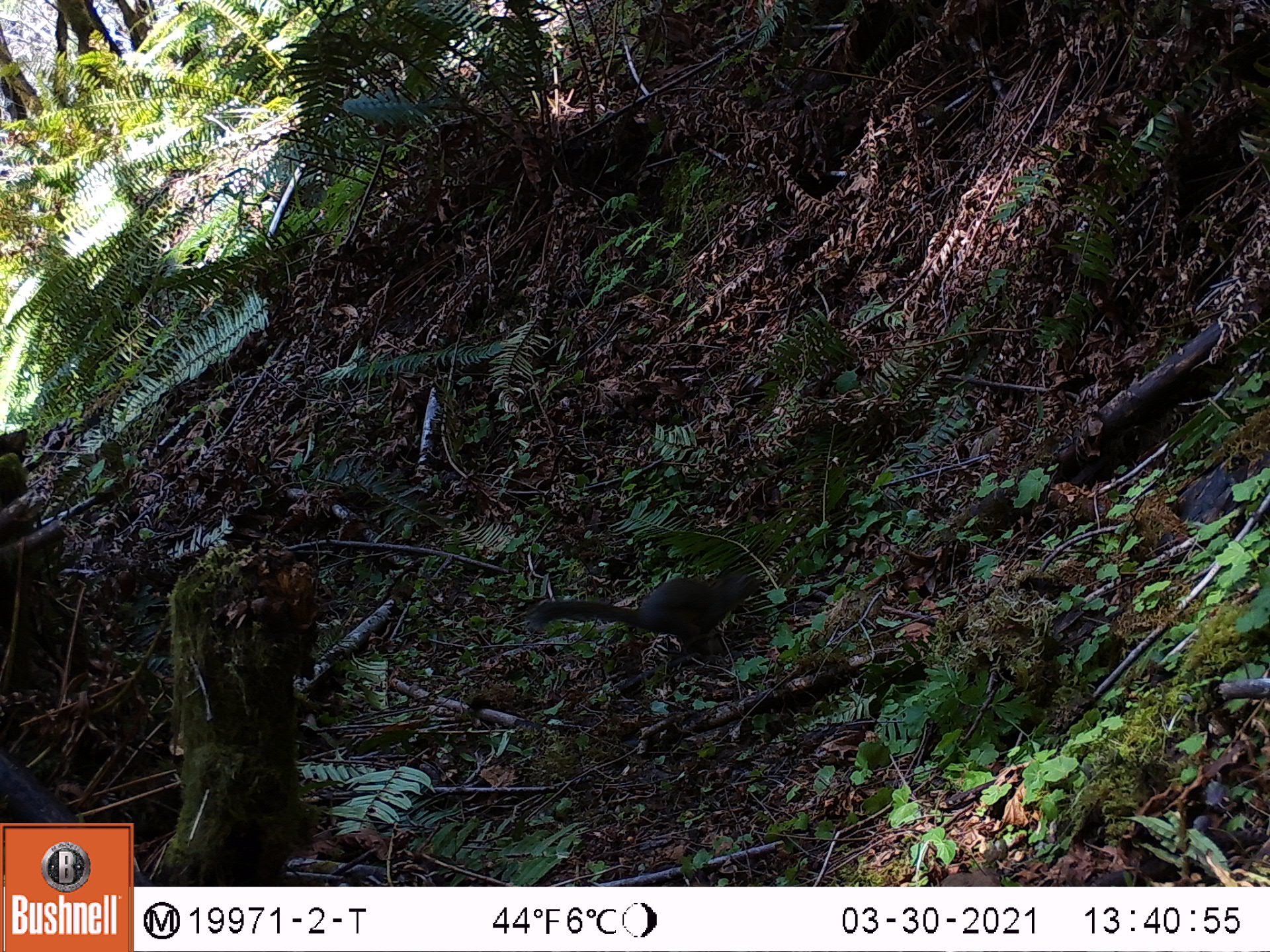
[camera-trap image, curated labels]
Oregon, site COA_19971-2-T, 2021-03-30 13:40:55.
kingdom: Animalia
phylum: Chordata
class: Mammalia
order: Rodentia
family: Sciuridae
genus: Tamiasciurus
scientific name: Tamiasciurus douglasii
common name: douglas squirrel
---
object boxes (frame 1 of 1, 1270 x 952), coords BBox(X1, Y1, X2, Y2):
douglas squirrel: BBox(499, 539, 778, 682)